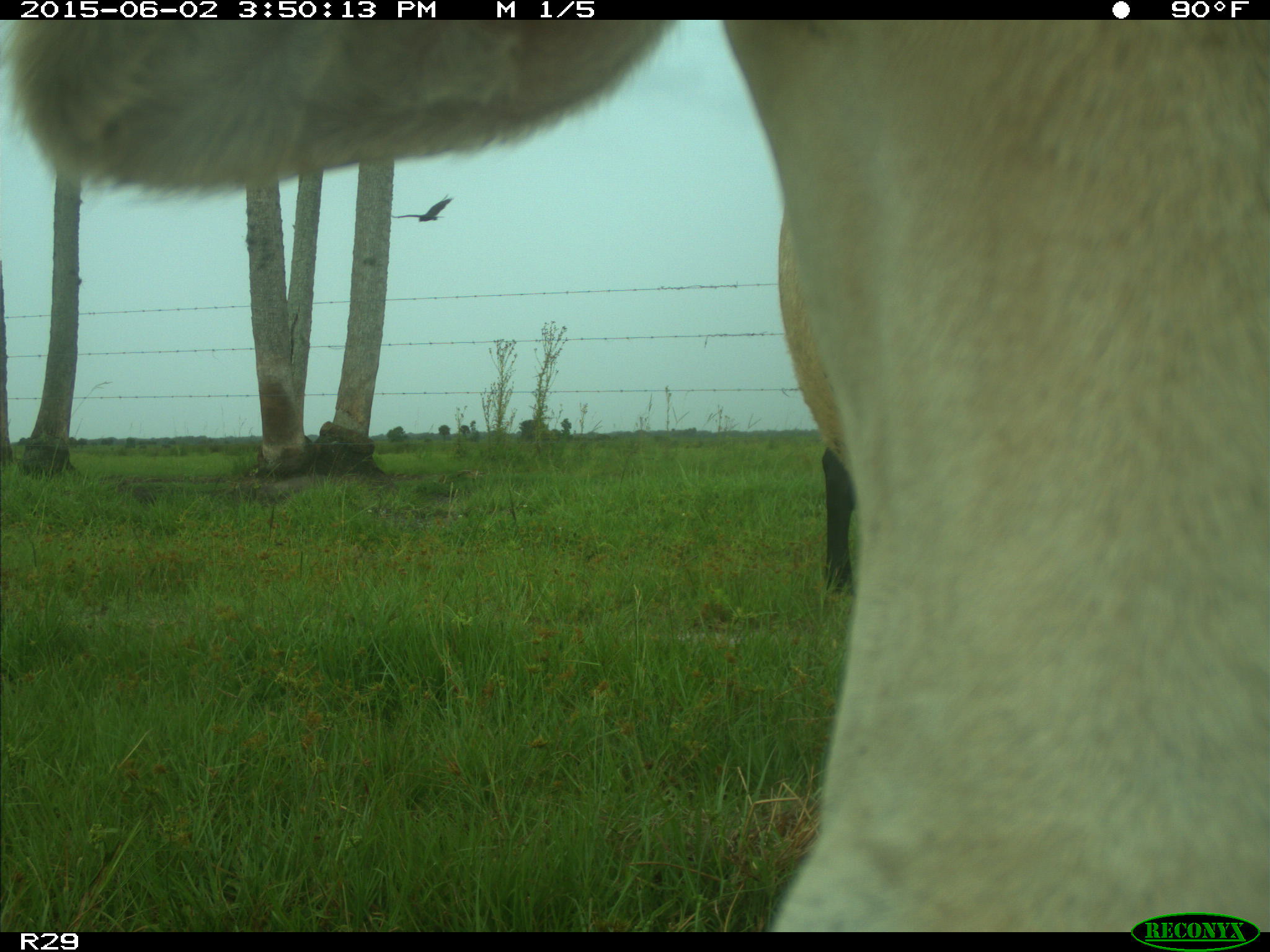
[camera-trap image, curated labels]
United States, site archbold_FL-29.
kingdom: Animalia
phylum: Chordata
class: Mammalia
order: Artiodactyla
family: Bovidae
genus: Bos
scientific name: Bos taurus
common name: domestic cow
Bos taurus (domestic cow).